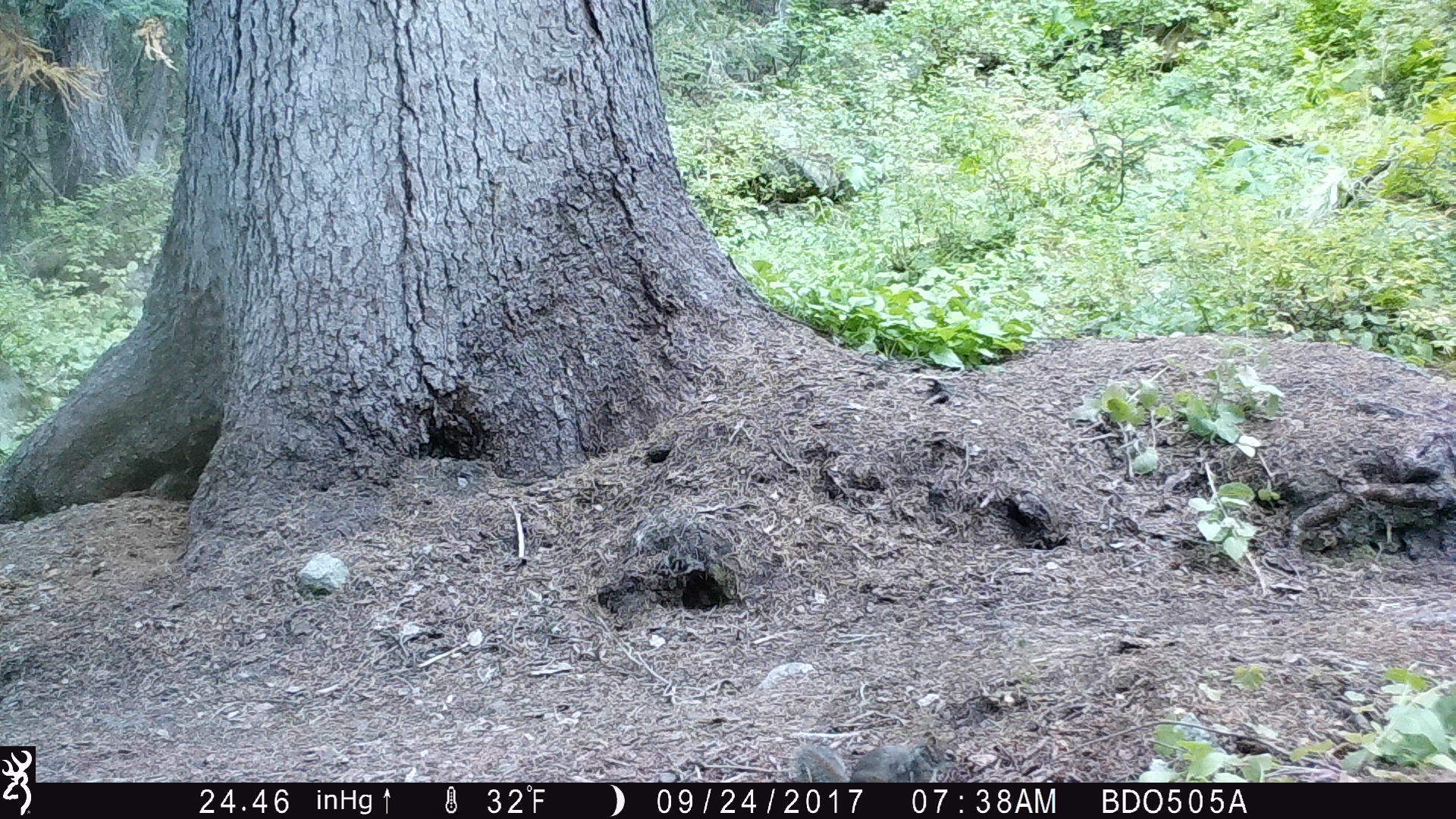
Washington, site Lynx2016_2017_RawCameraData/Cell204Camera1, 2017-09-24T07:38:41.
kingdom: Animalia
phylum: Chordata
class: Mammalia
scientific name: Mammalia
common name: small mammal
Small mammal (Mammalia). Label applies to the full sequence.